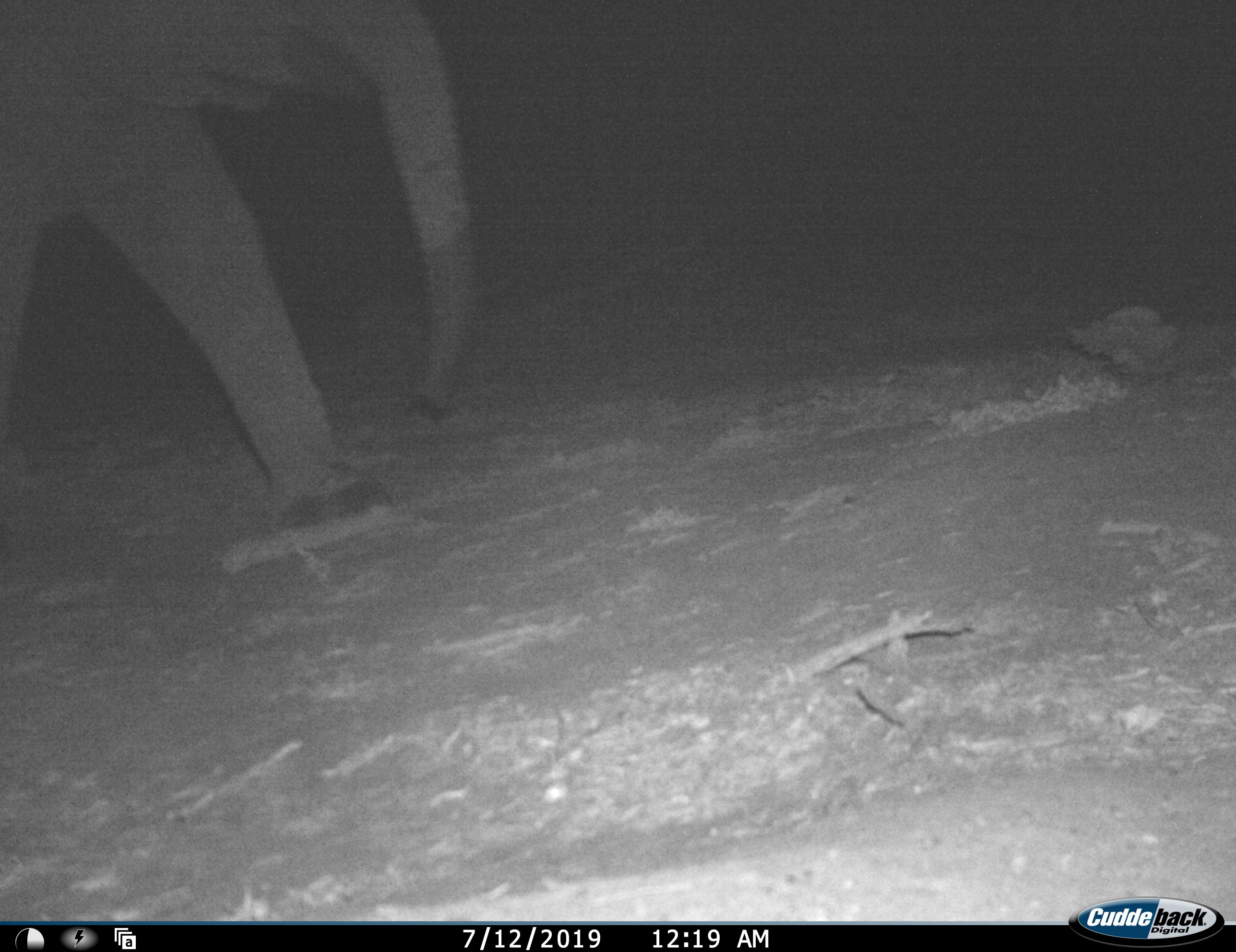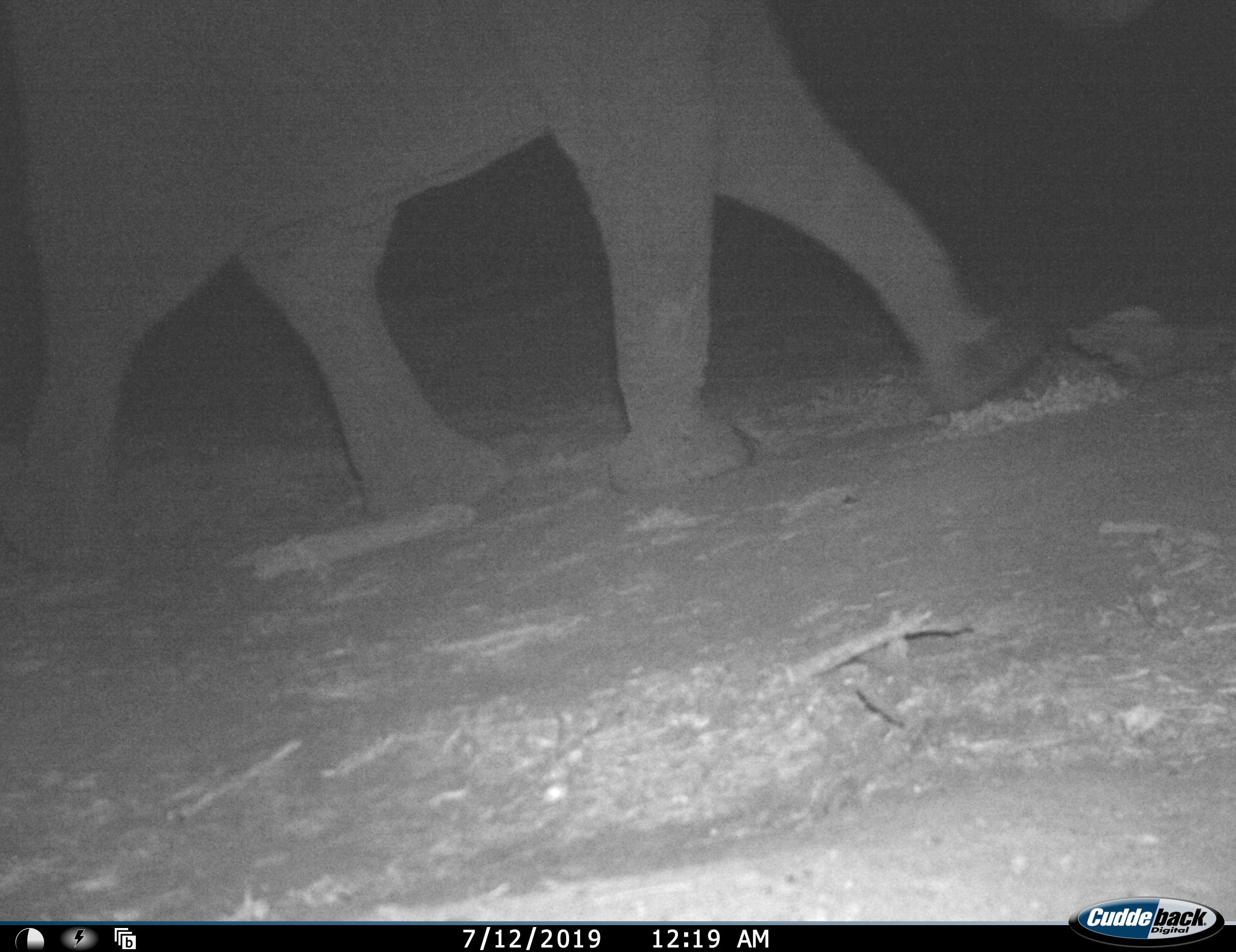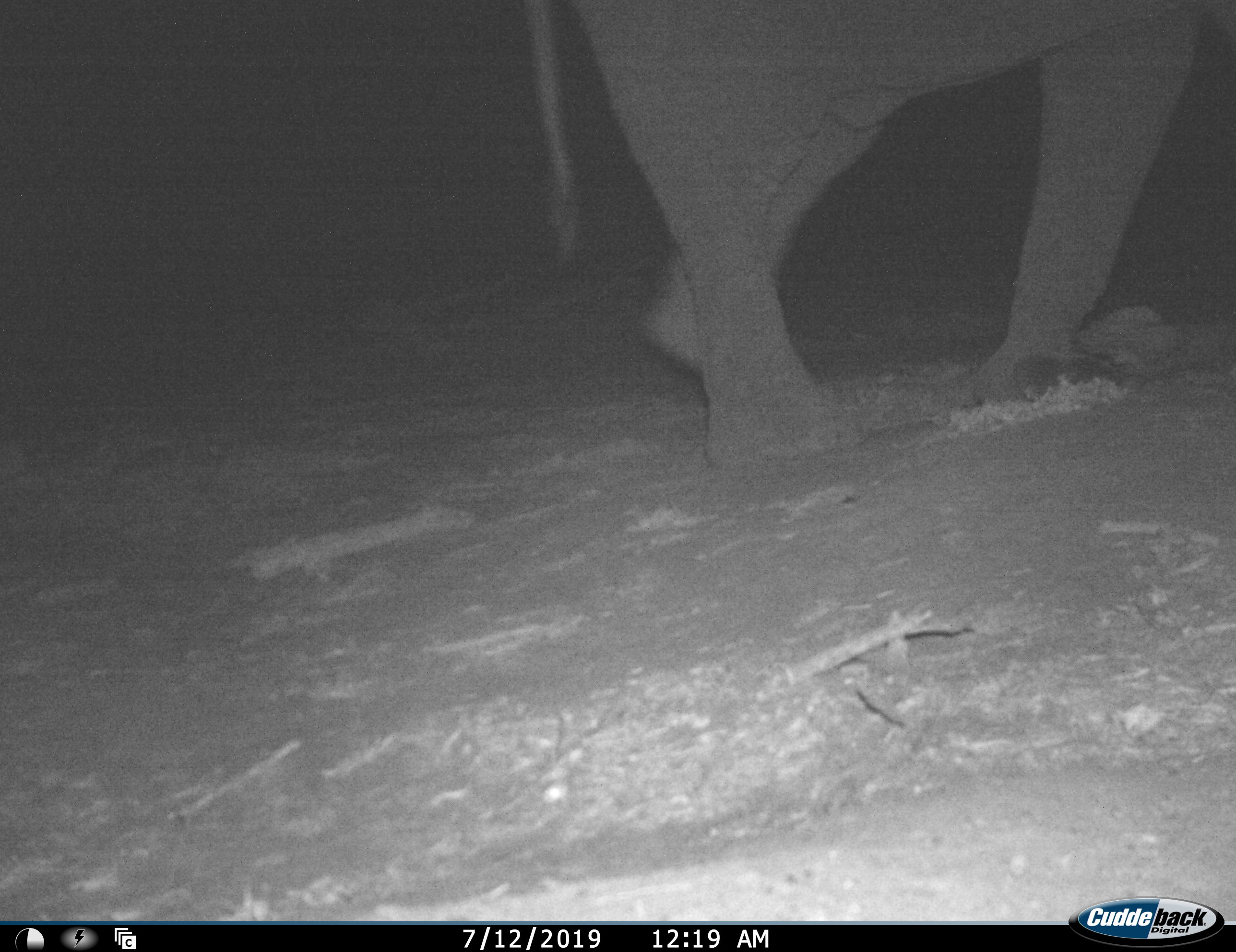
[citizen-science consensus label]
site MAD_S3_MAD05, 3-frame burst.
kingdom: Animalia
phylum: Chordata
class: Mammalia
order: Proboscidea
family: Elephantidae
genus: Loxodonta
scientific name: Loxodonta africana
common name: african bush elephant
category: elephant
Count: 1.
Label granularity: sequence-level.